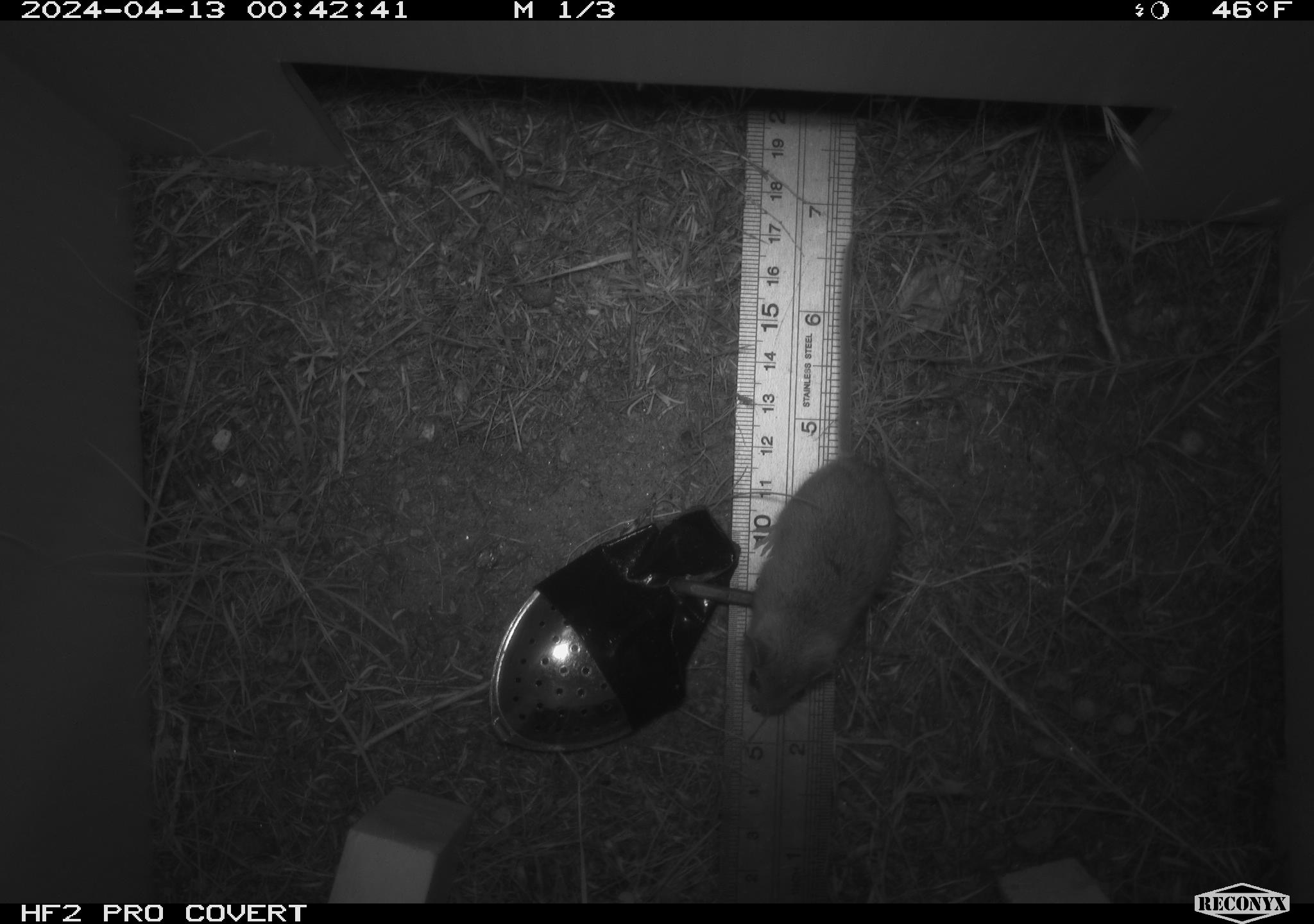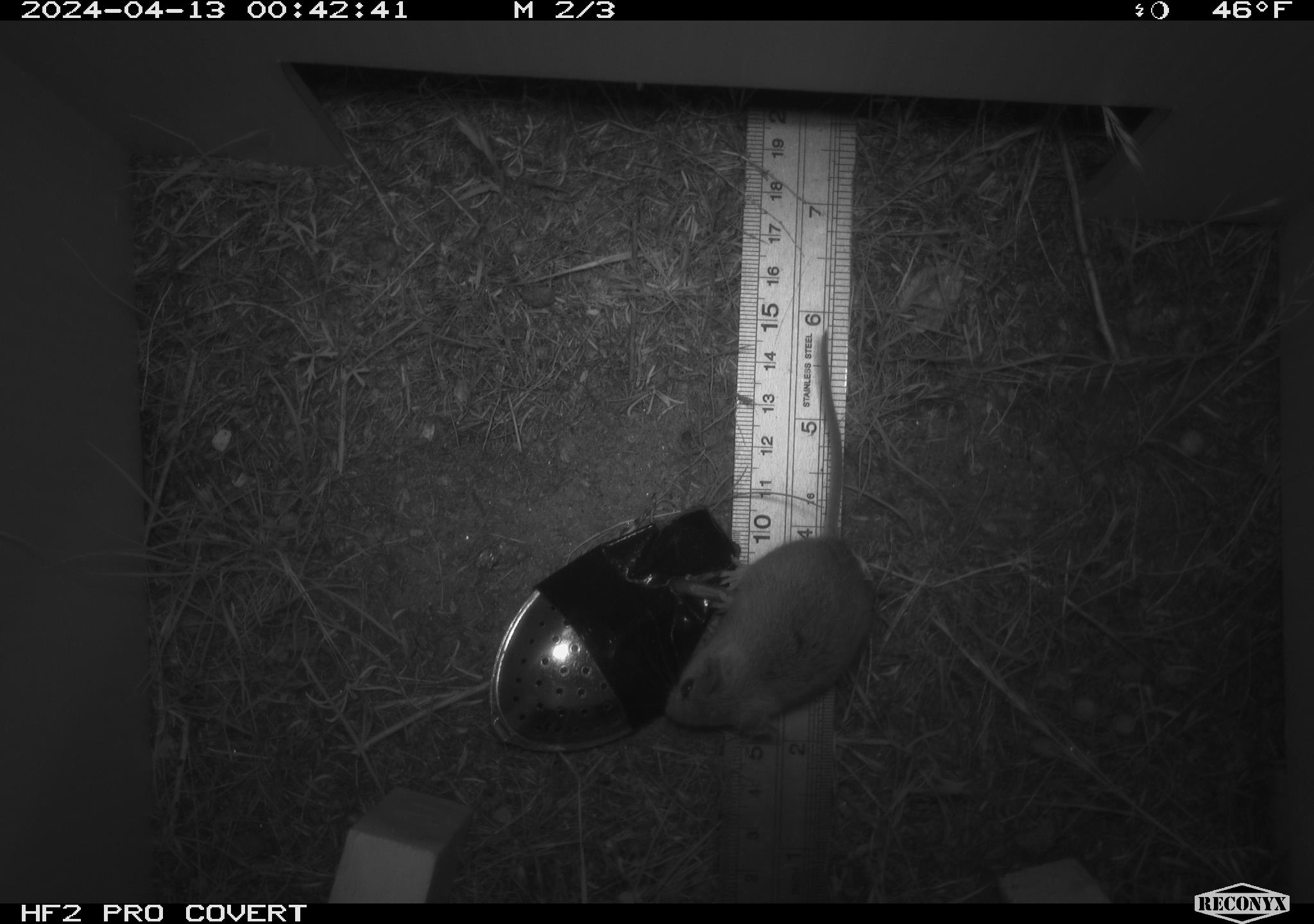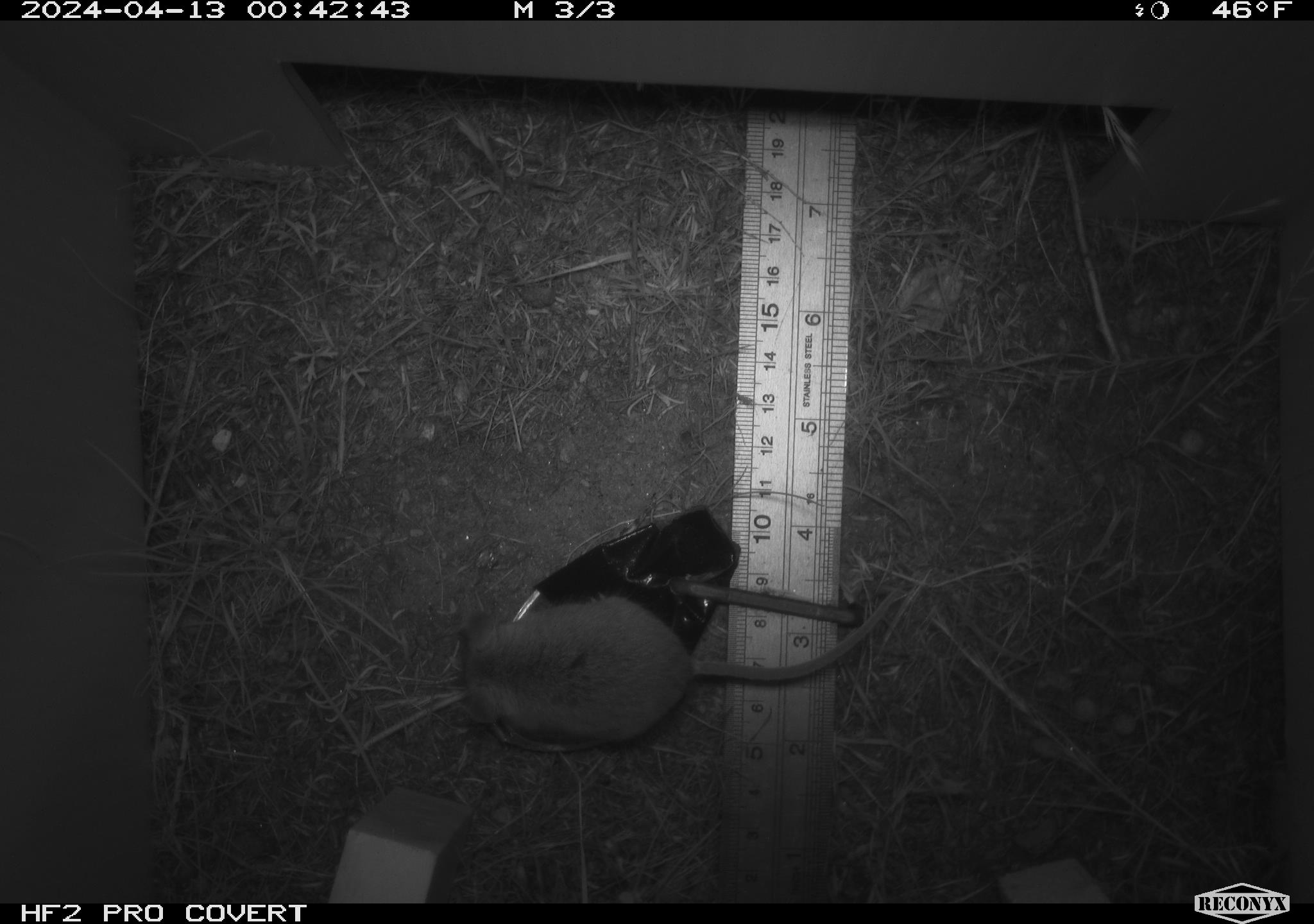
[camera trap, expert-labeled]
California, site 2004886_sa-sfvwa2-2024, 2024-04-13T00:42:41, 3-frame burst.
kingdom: Animalia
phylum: Chordata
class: Mammalia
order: Rodentia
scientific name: Rodentia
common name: mouse species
Mouse species (Rodentia).